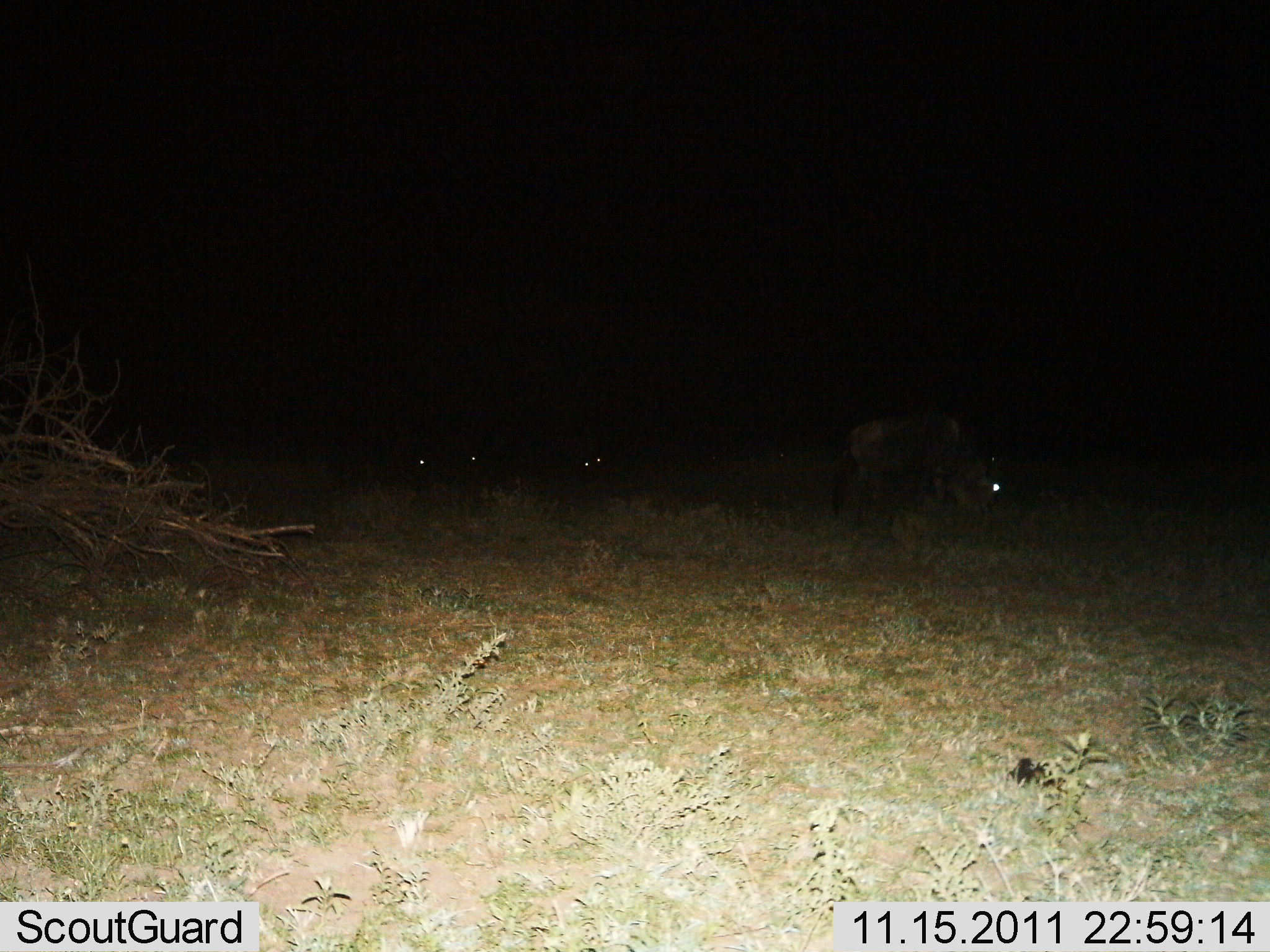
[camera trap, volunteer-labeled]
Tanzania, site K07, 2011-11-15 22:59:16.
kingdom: Animalia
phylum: Chordata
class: Mammalia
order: Artiodactyla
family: Bovidae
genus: Connochaetes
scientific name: Connochaetes taurinus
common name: blue wildebeest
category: wildebeest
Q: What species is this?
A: Wildebeest (blue wildebeest) (Connochaetes taurinus).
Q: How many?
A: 4.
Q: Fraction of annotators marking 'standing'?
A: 40%.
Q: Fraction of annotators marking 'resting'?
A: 20%.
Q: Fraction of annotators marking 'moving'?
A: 0%.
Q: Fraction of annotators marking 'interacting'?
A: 0%.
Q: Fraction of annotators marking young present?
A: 0%.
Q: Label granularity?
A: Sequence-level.